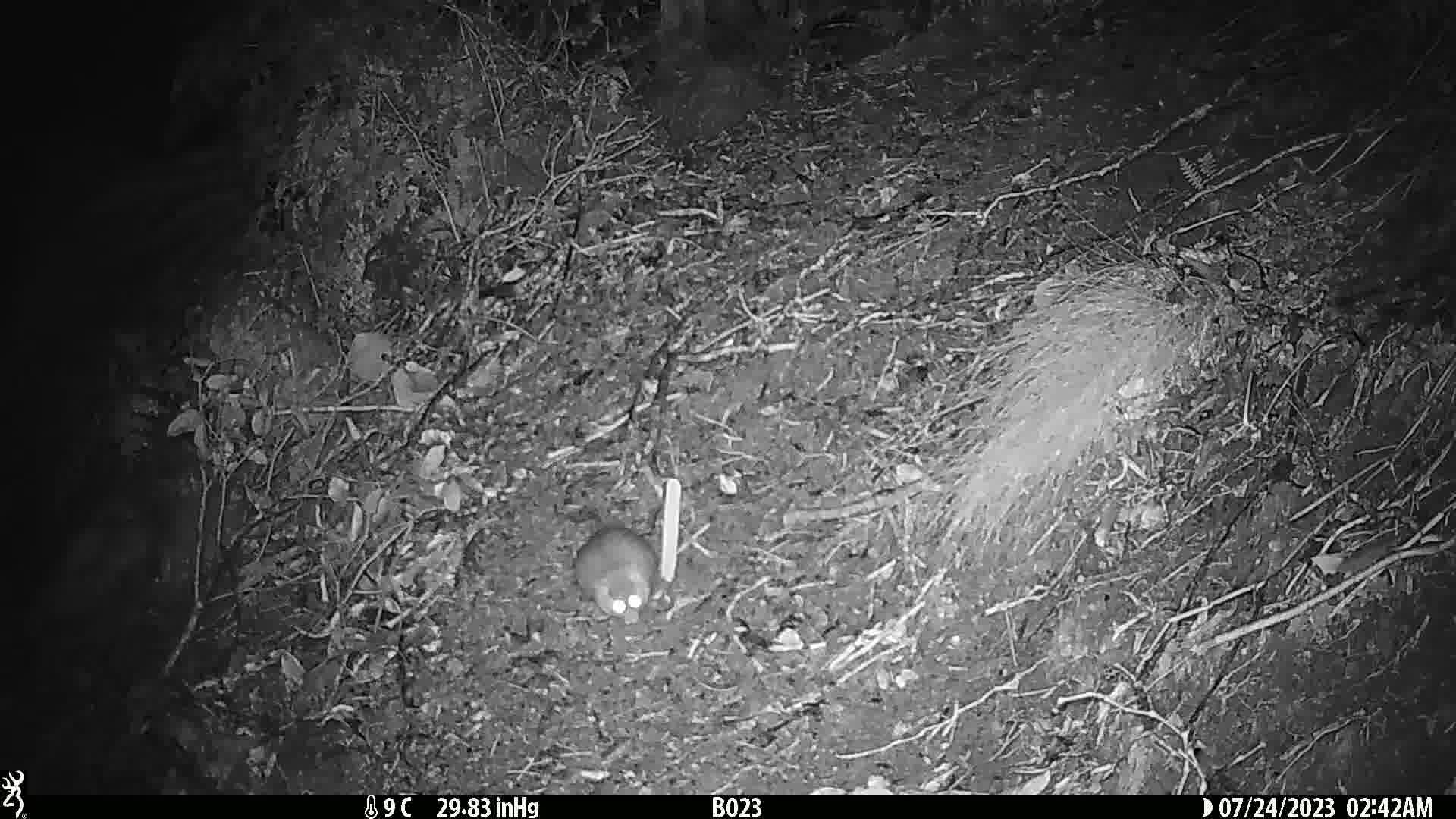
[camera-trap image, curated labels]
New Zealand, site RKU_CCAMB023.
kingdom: Animalia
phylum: Chordata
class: Mammalia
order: Rodentia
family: Muridae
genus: Rattus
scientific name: Rattus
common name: rat